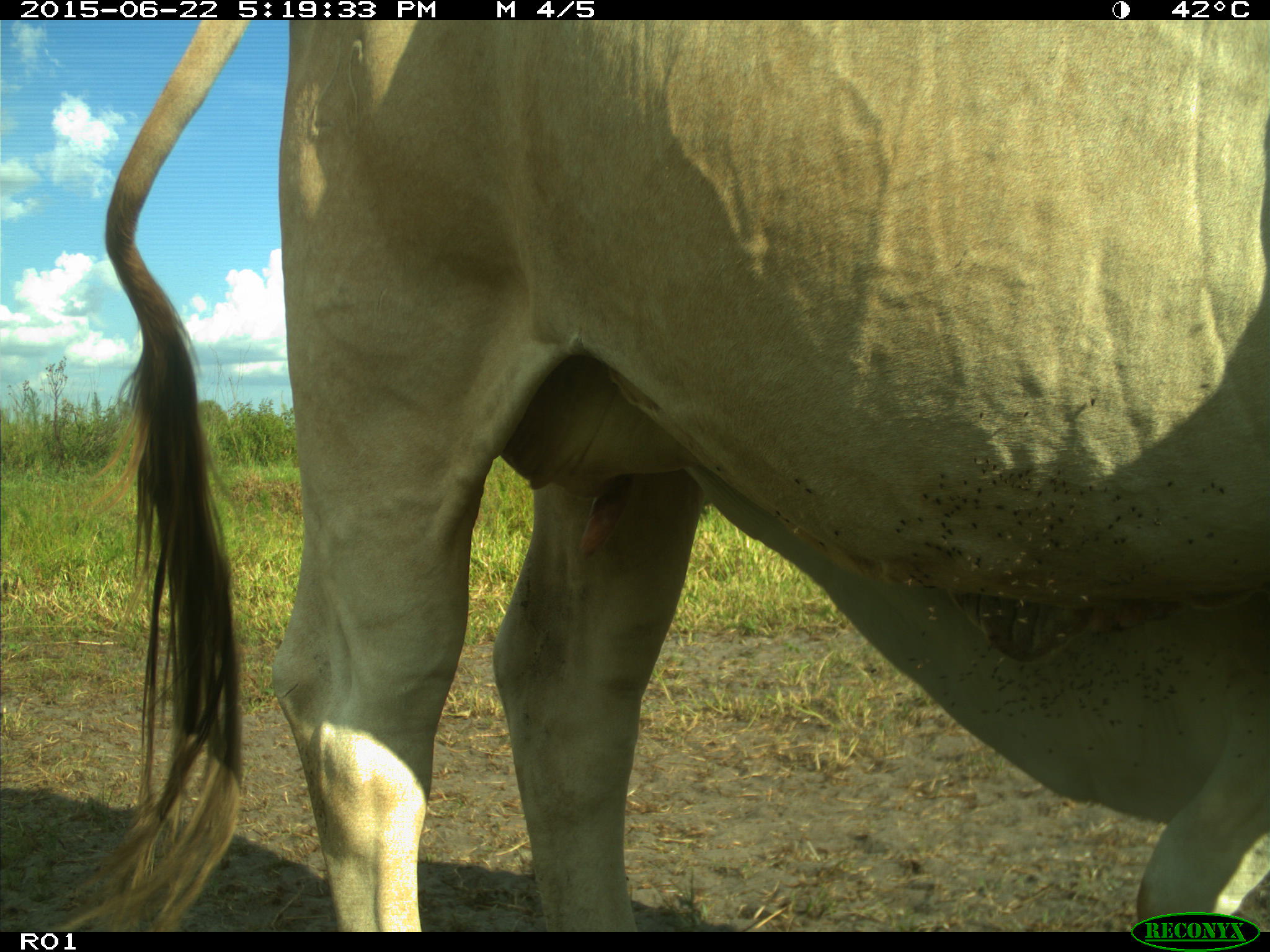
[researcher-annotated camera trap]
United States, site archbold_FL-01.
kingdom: Animalia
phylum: Chordata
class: Mammalia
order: Artiodactyla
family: Bovidae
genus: Bos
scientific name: Bos taurus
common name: domestic cow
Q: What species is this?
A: Bos taurus (domestic cow).